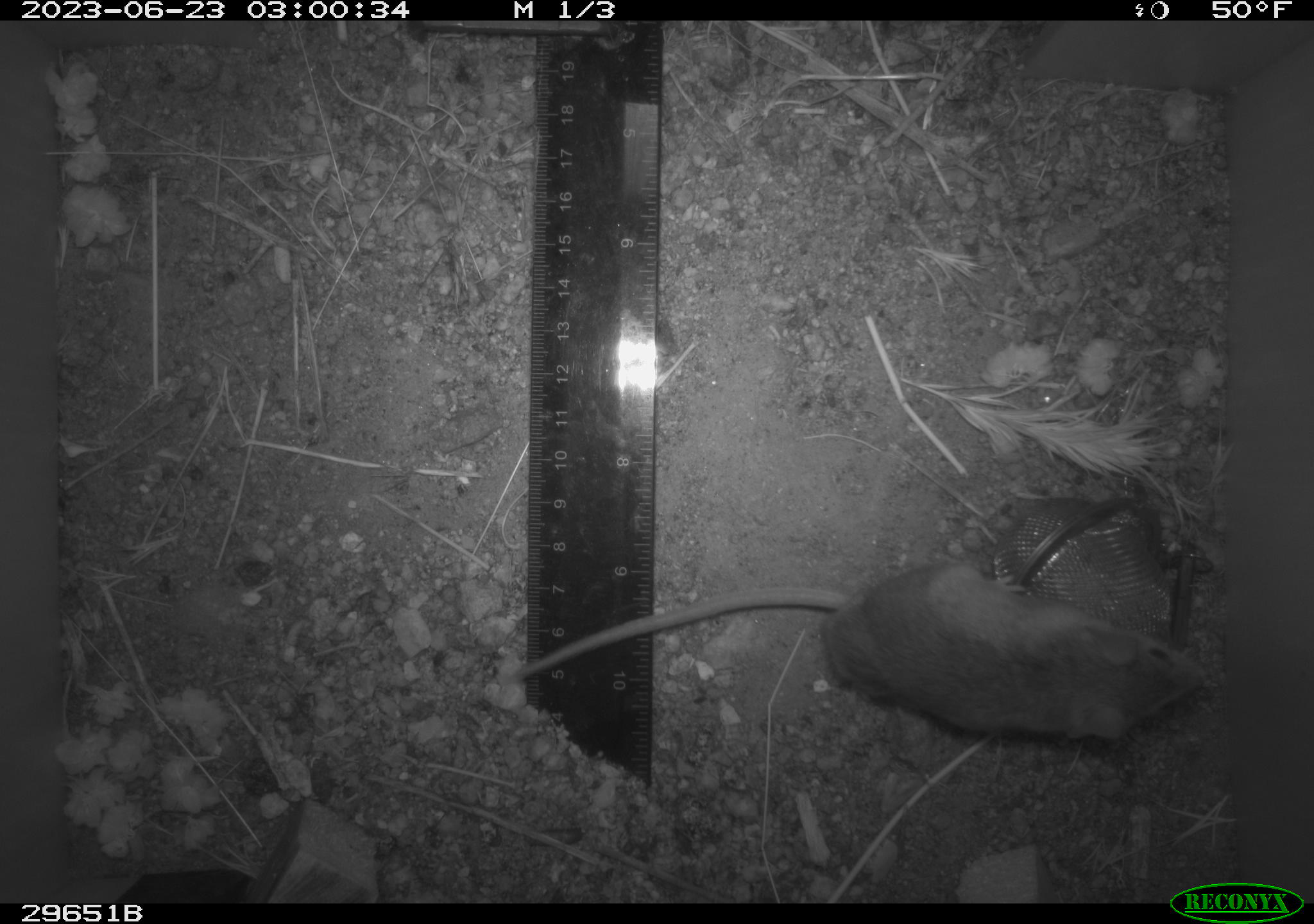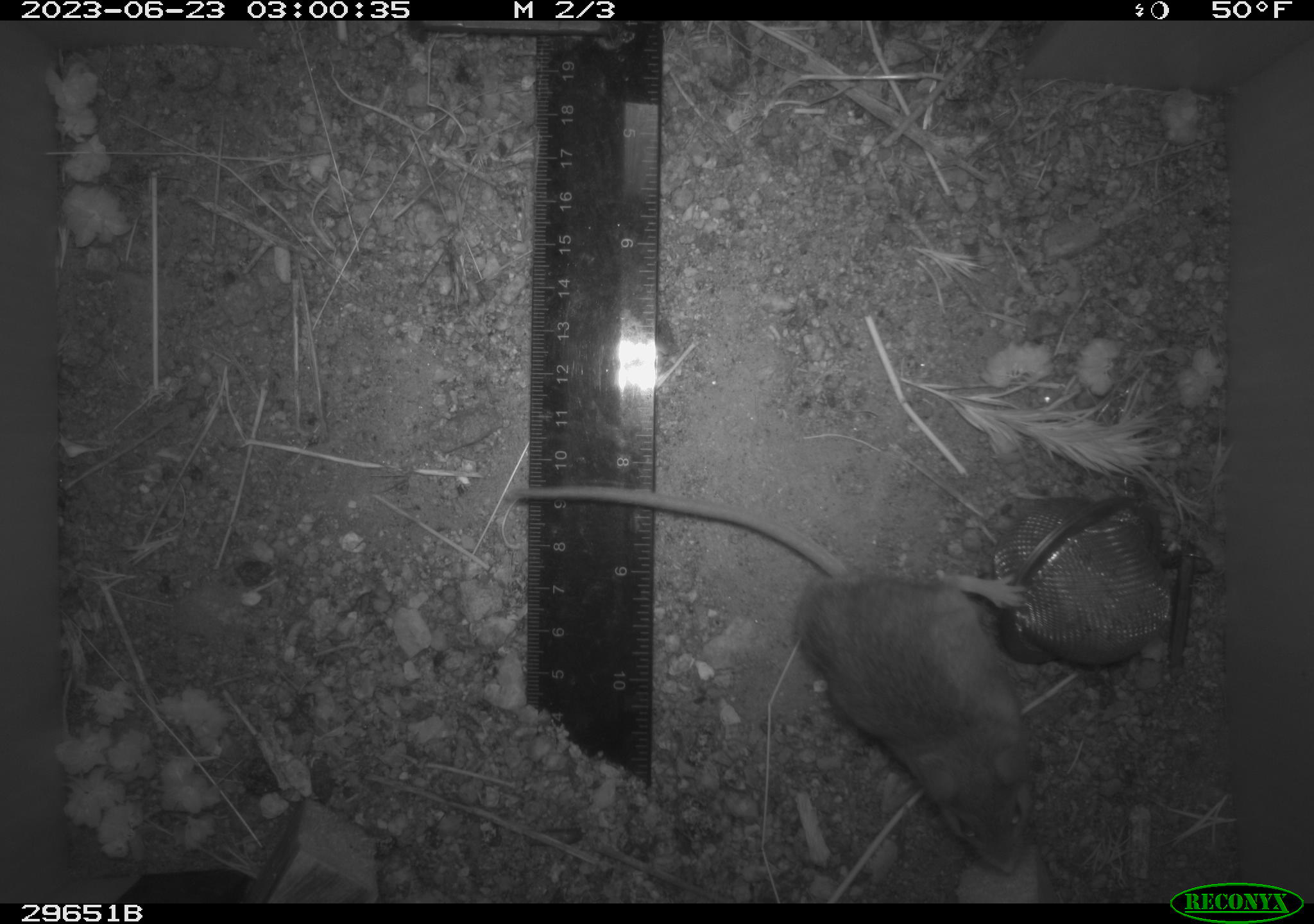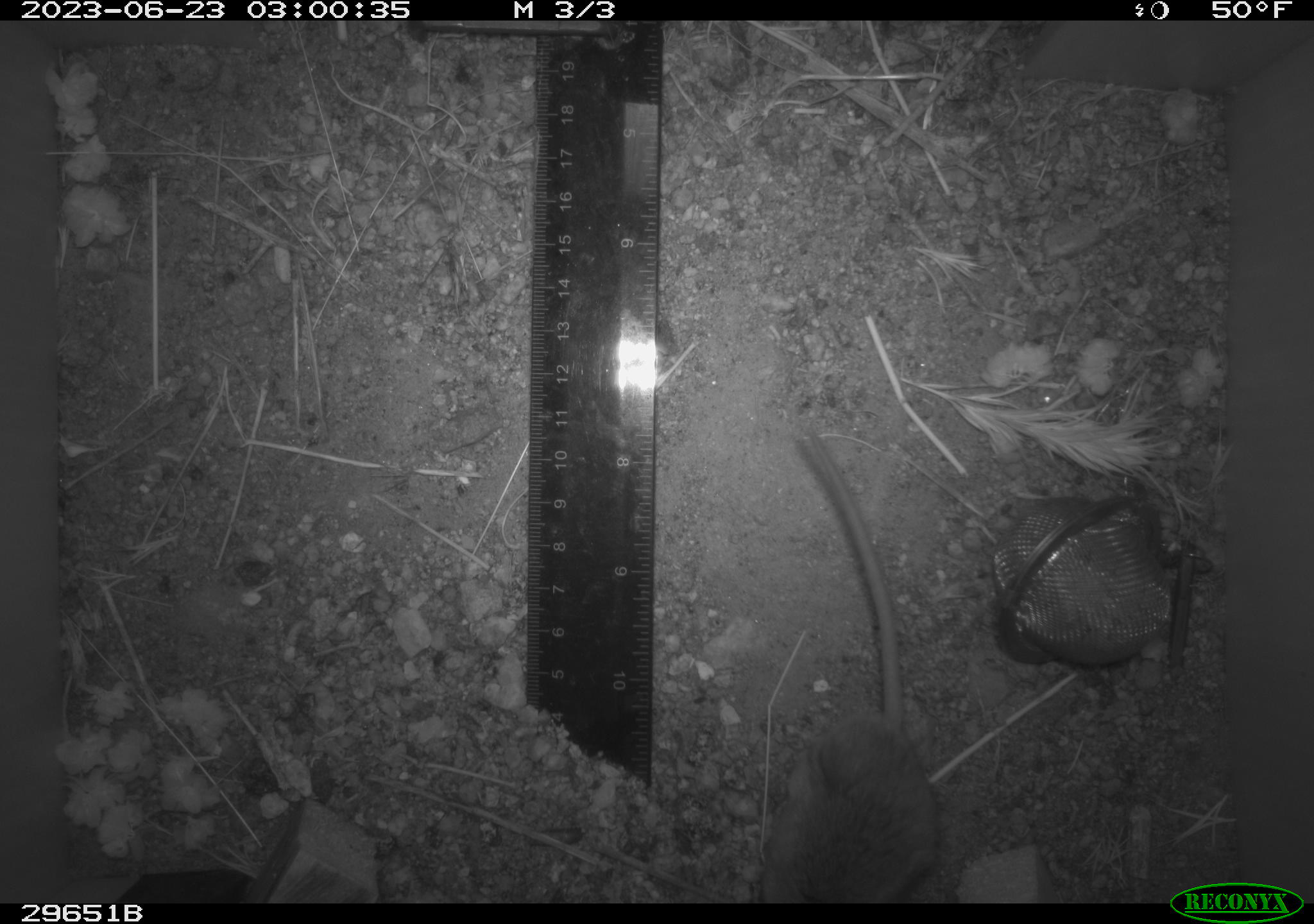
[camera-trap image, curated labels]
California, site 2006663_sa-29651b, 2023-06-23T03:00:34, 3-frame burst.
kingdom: Animalia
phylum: Chordata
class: Mammalia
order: Rodentia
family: Cricetidae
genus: Peromyscus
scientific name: Peromyscus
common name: deer mice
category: peromyscus species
Peromyscus species (deer mice) (Peromyscus).